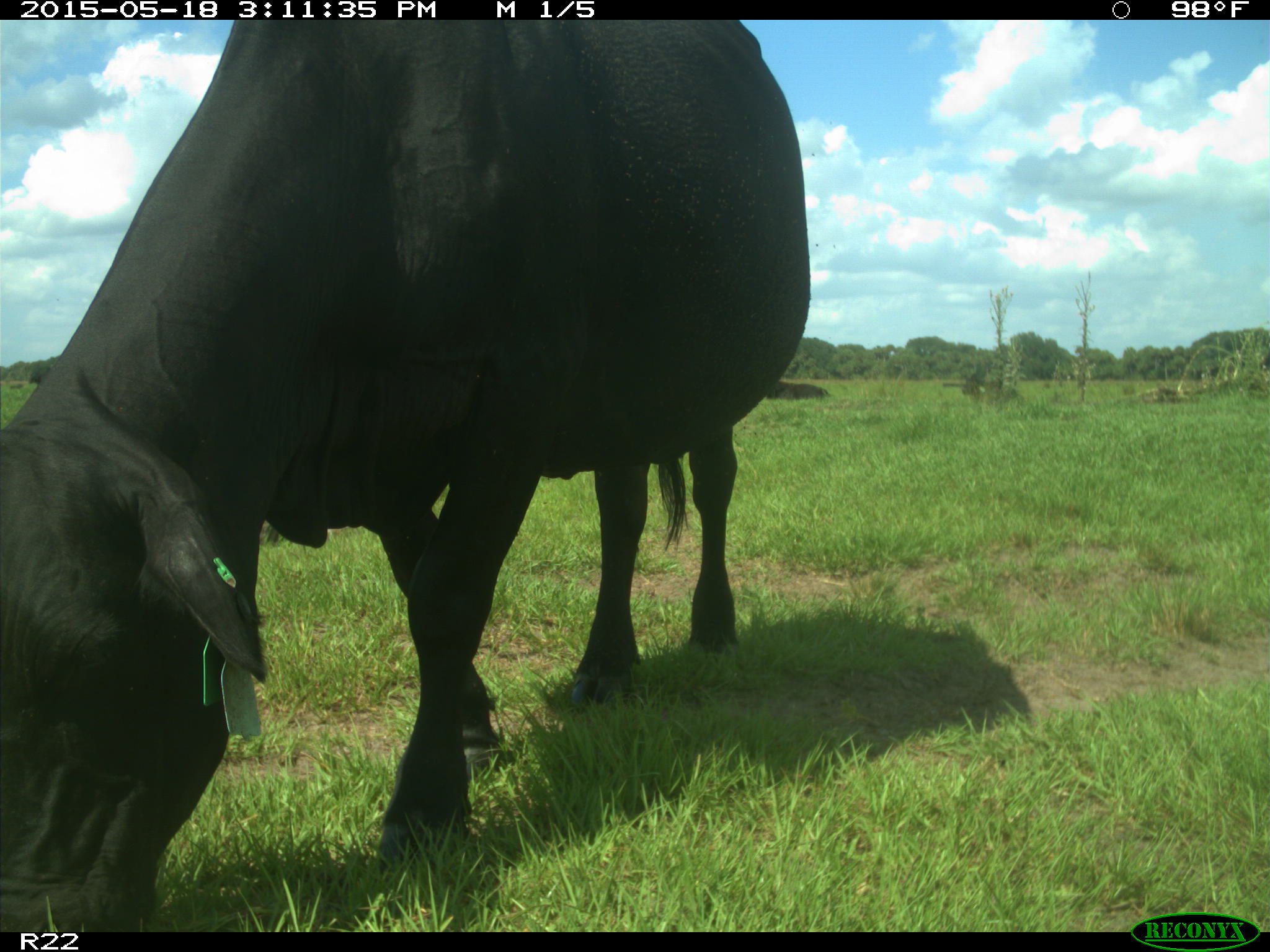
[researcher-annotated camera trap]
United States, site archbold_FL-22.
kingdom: Animalia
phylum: Chordata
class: Mammalia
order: Artiodactyla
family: Bovidae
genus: Bos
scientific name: Bos taurus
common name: domestic cow